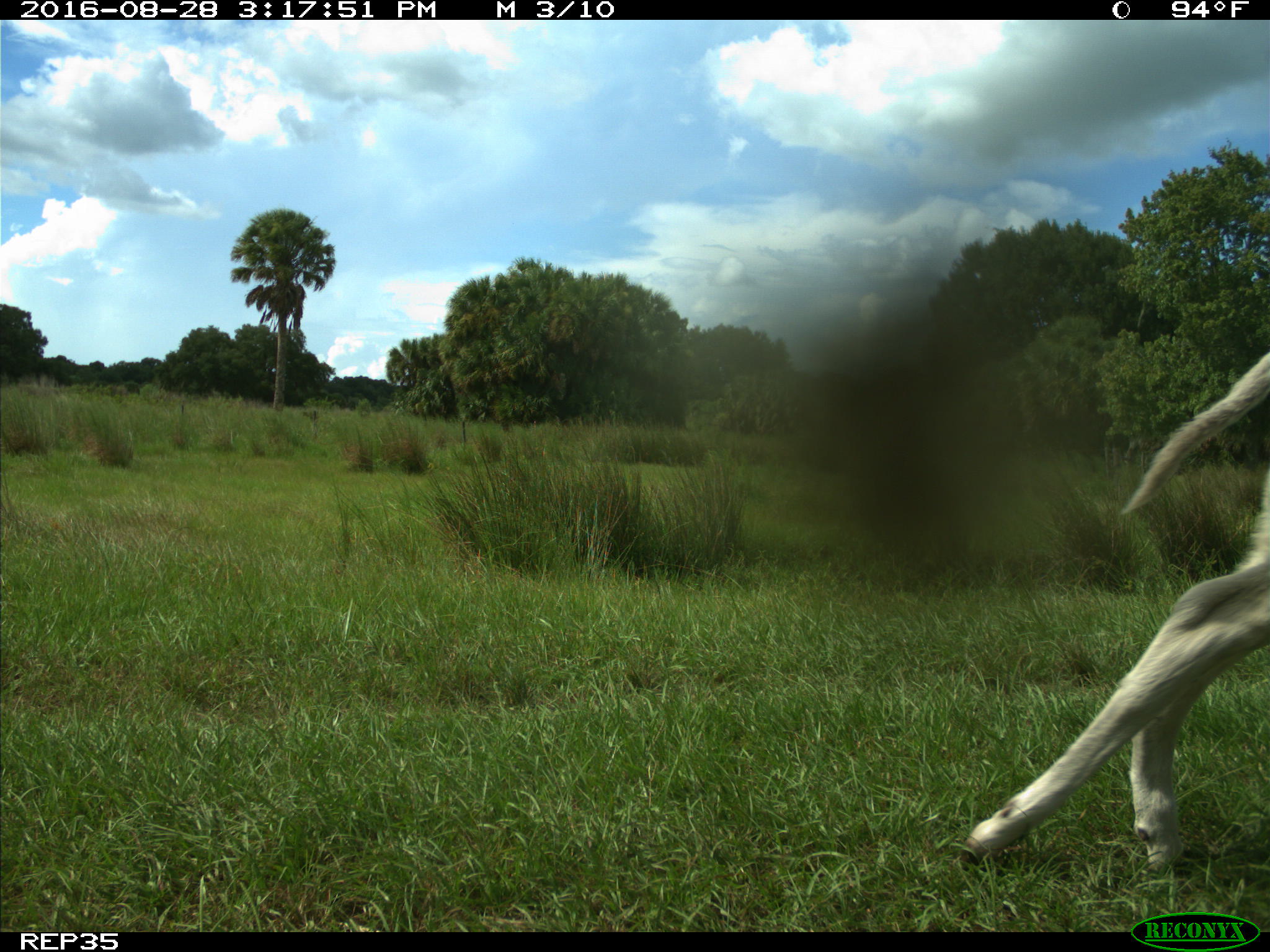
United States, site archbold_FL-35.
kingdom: Animalia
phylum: Chordata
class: Mammalia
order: Artiodactyla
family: Bovidae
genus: Bos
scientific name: Bos taurus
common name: domestic cow